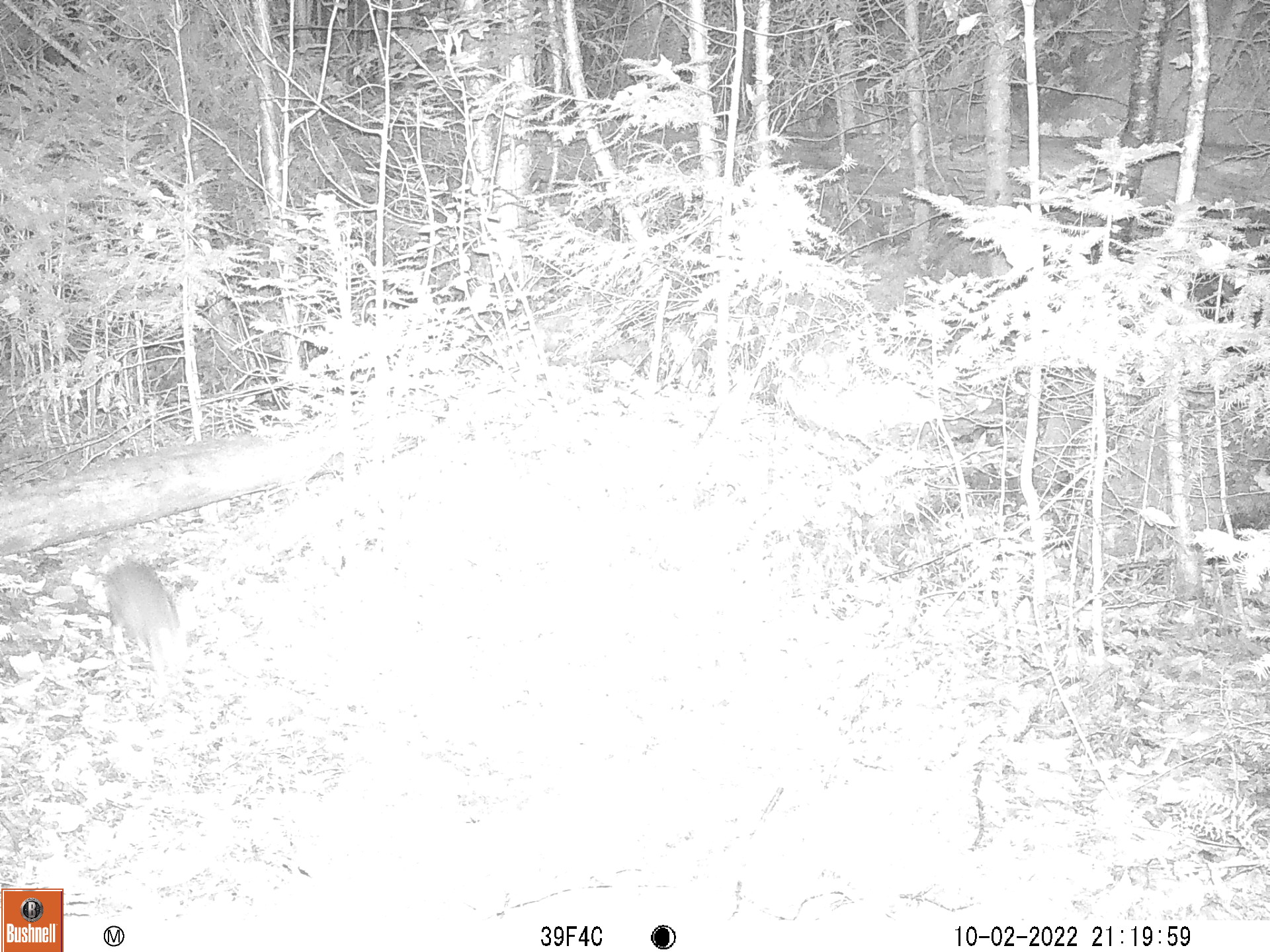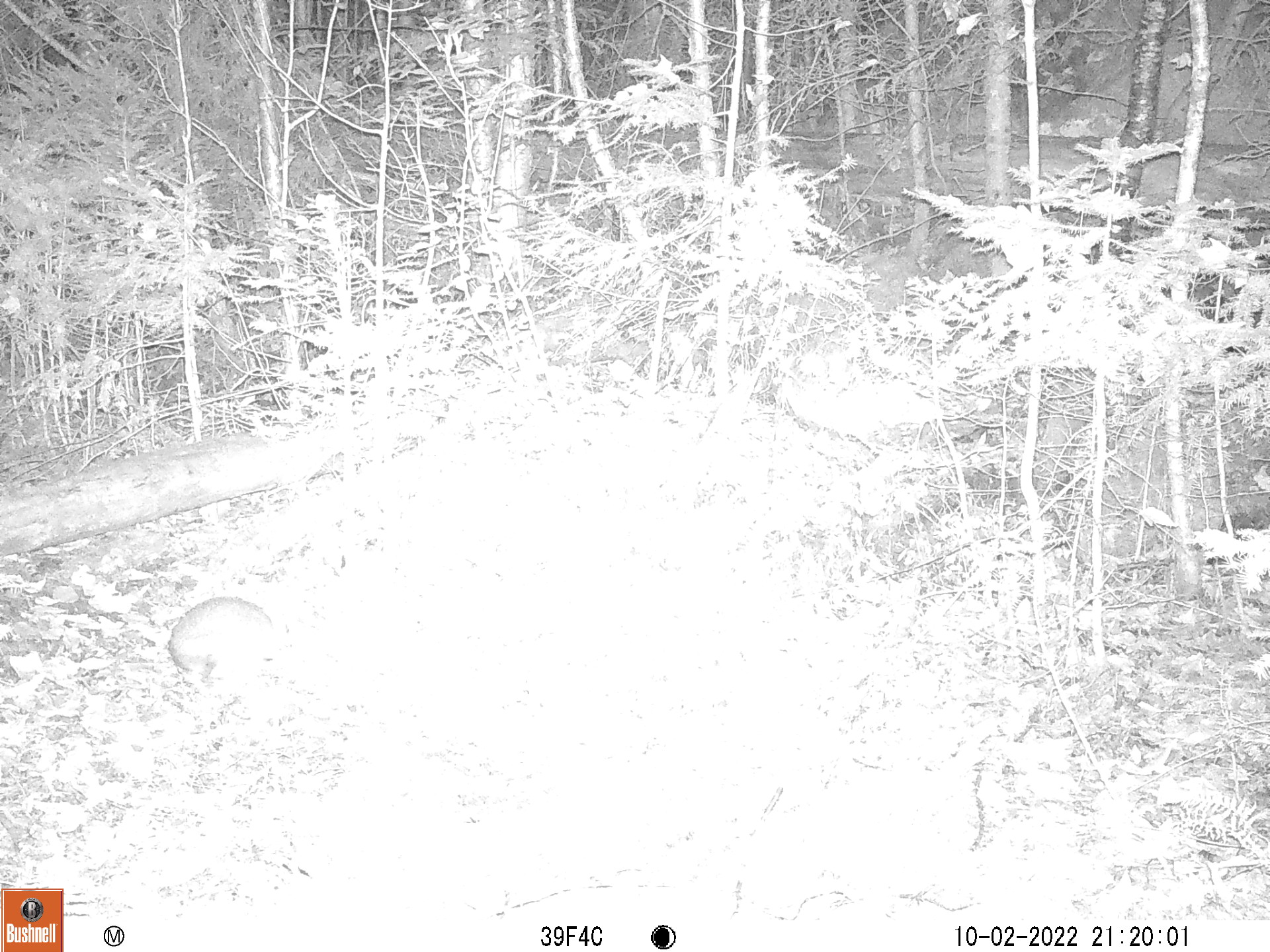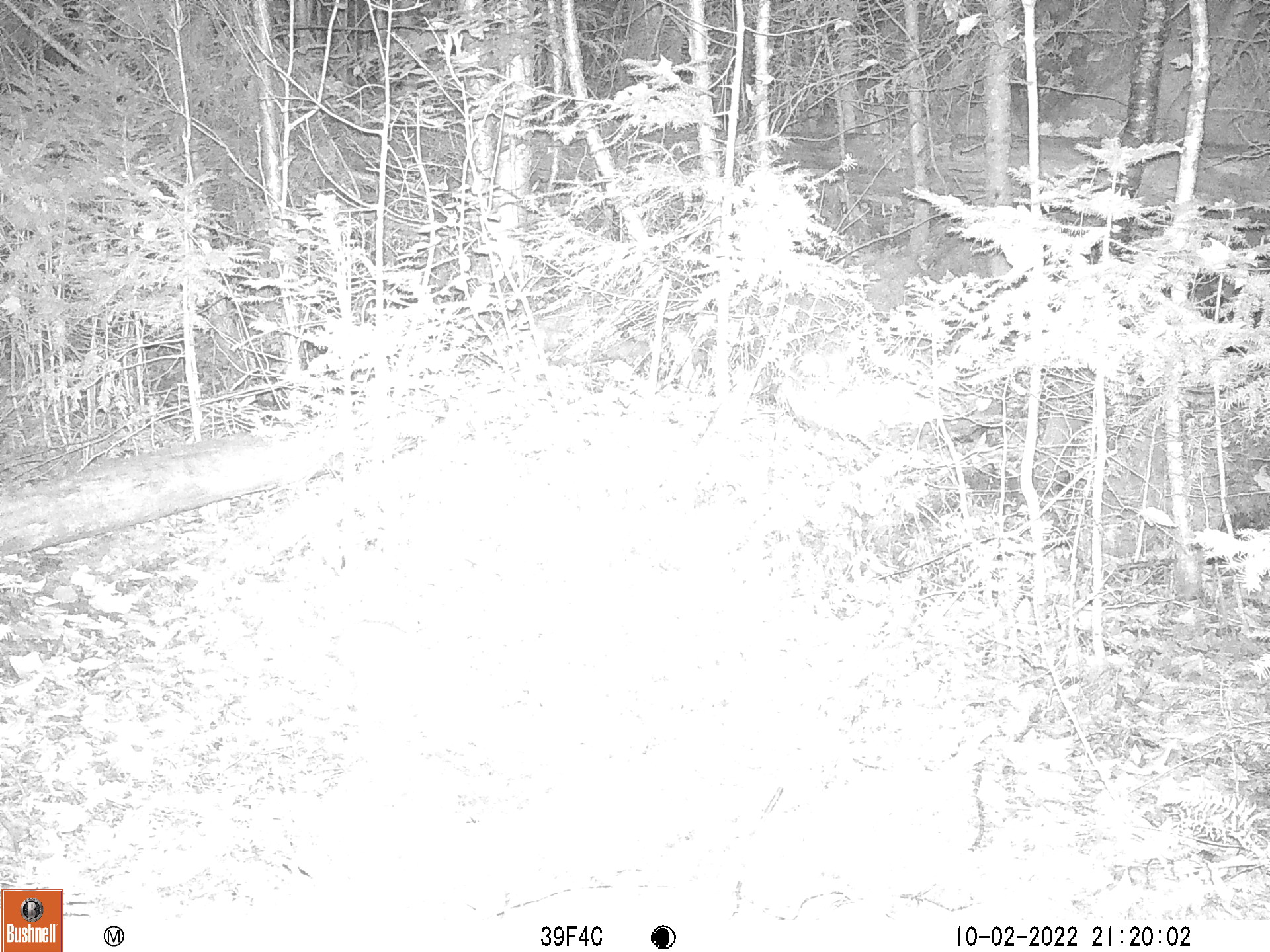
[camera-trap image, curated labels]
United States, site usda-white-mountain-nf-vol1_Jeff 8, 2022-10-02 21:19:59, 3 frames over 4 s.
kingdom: Animalia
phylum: Chordata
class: Mammalia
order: Lagomorpha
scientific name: Lagomorpha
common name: rabbit or hare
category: rabbit or hare sp.